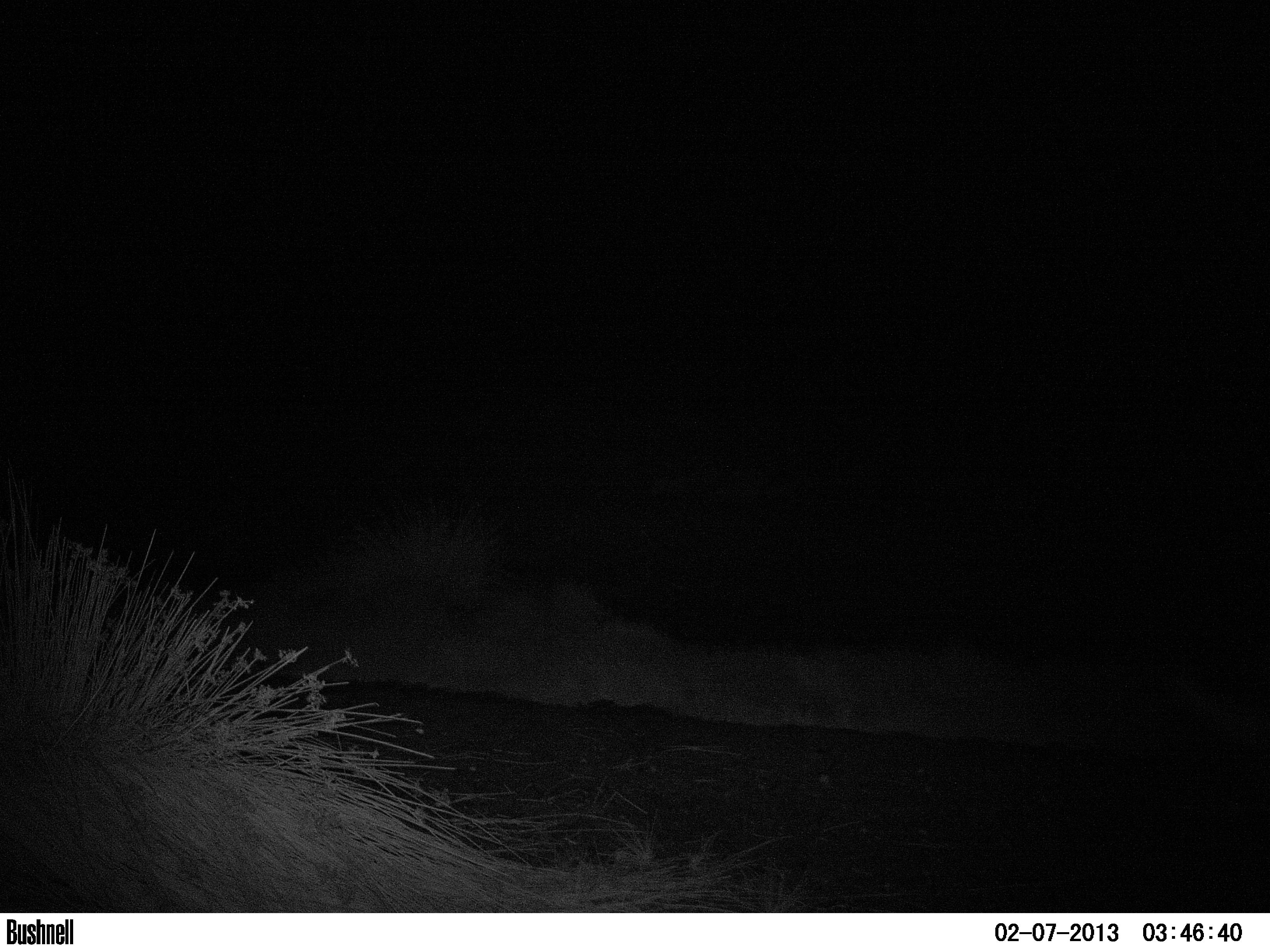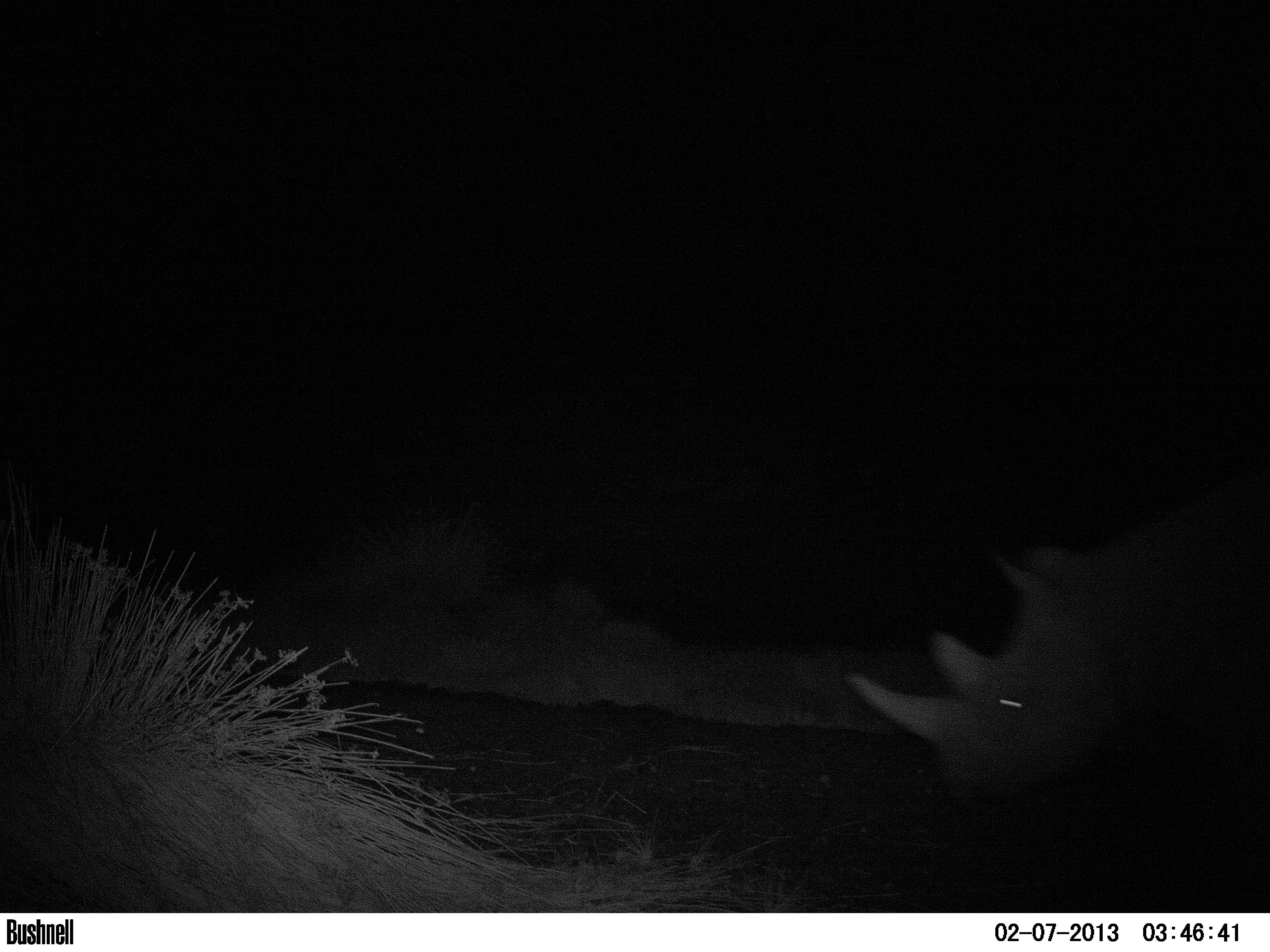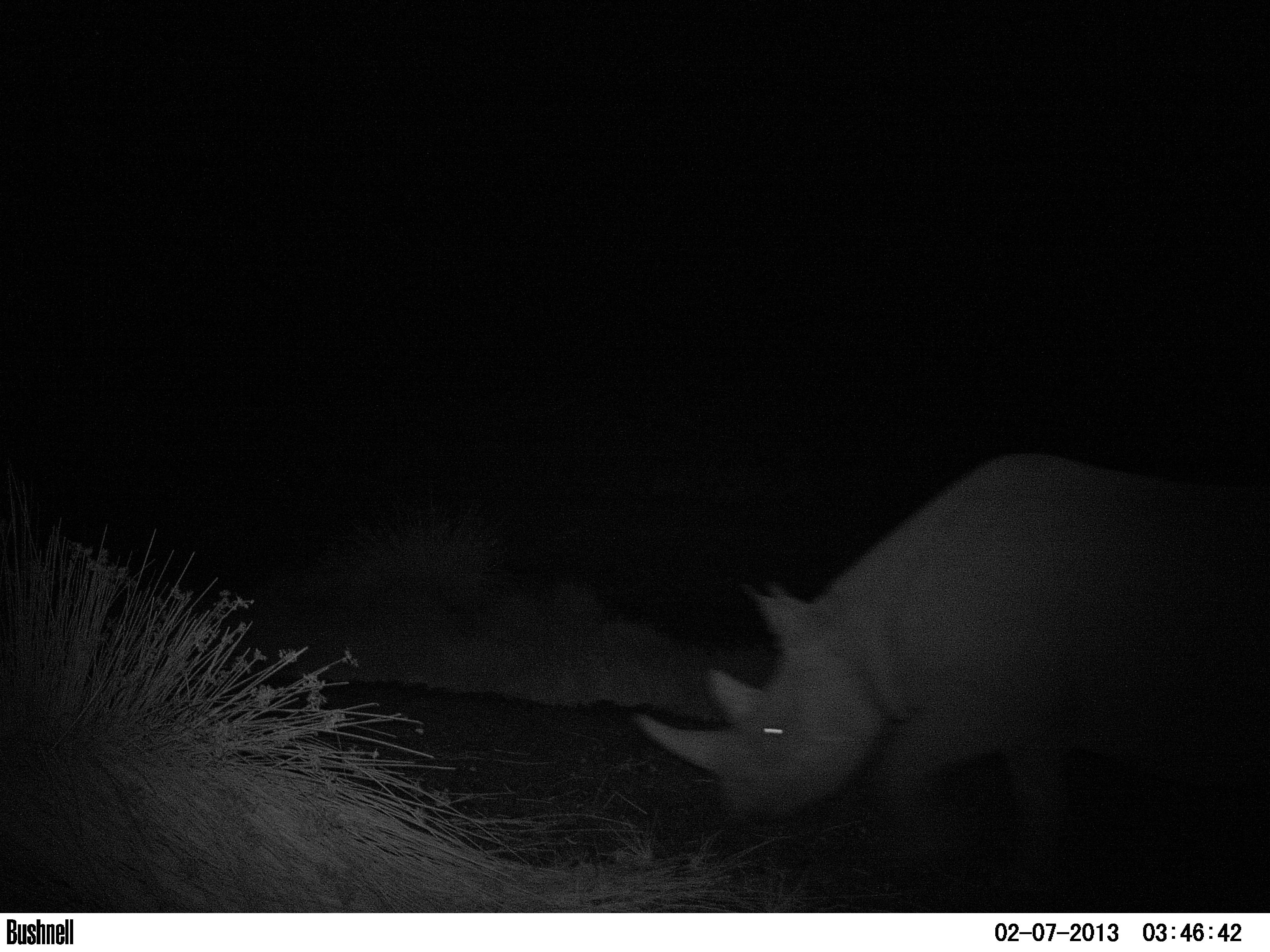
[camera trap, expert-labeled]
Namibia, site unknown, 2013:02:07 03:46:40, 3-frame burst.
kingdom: Animalia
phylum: Chordata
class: Mammalia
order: Perissodactyla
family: Rhinocerotidae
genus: Diceros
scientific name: Diceros bicornis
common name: black rhinoceros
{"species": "Diceros bicornis (black rhinoceros)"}